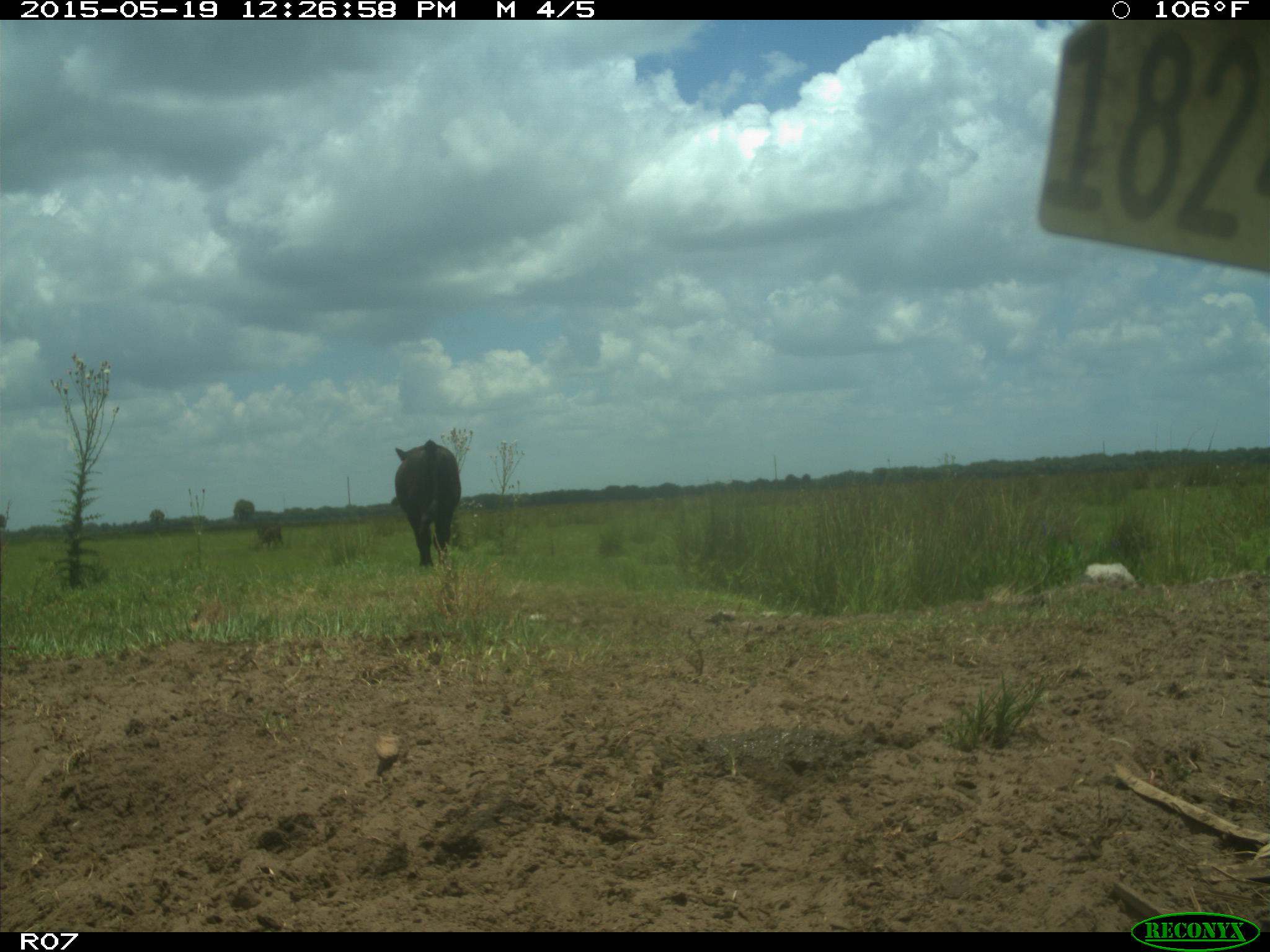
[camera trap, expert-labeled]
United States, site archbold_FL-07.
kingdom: Animalia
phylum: Chordata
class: Mammalia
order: Artiodactyla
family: Bovidae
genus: Bos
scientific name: Bos taurus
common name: domestic cow